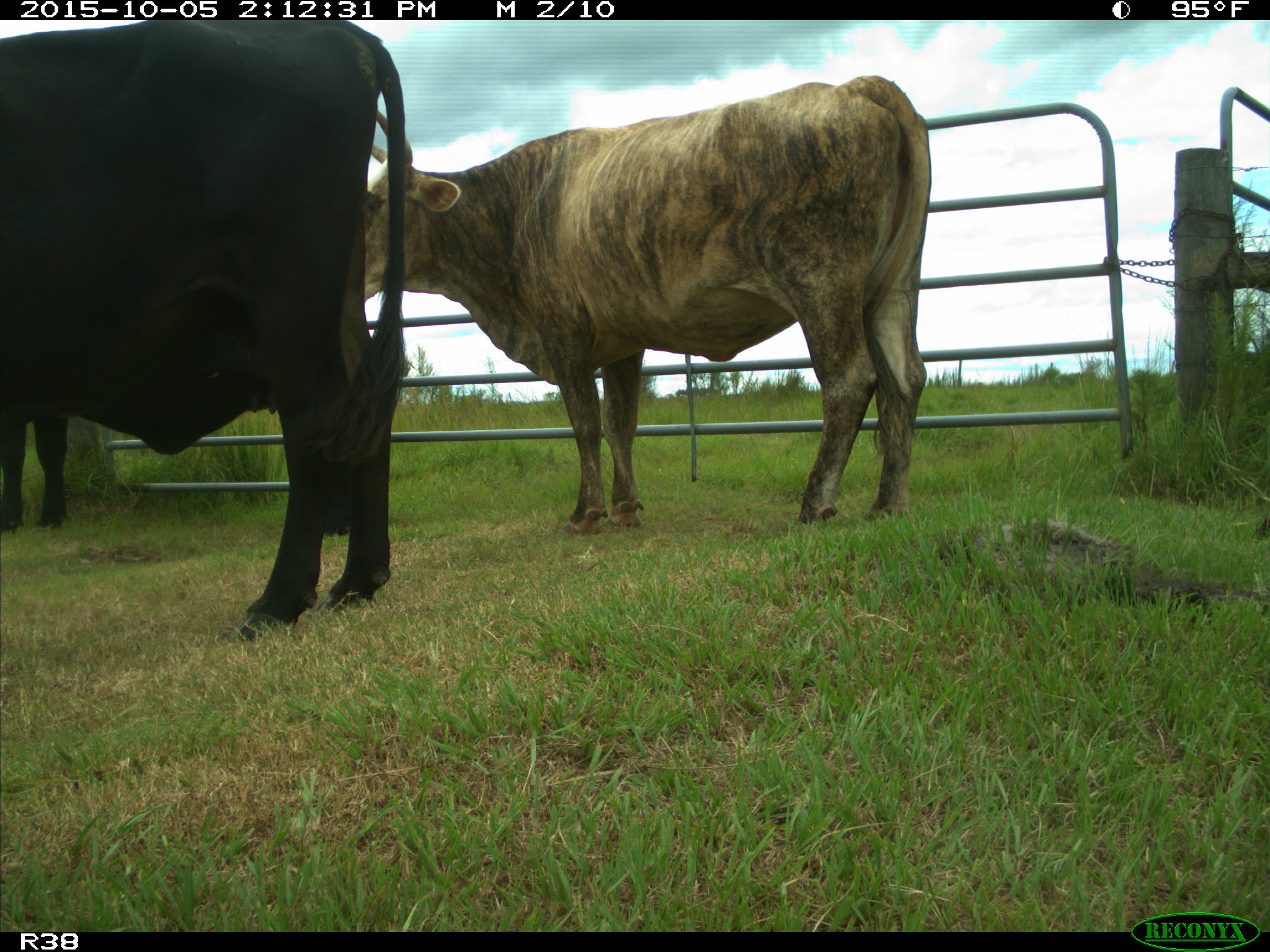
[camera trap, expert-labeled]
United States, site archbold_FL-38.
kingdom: Animalia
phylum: Chordata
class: Mammalia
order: Artiodactyla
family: Bovidae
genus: Bos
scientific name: Bos taurus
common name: domestic cow